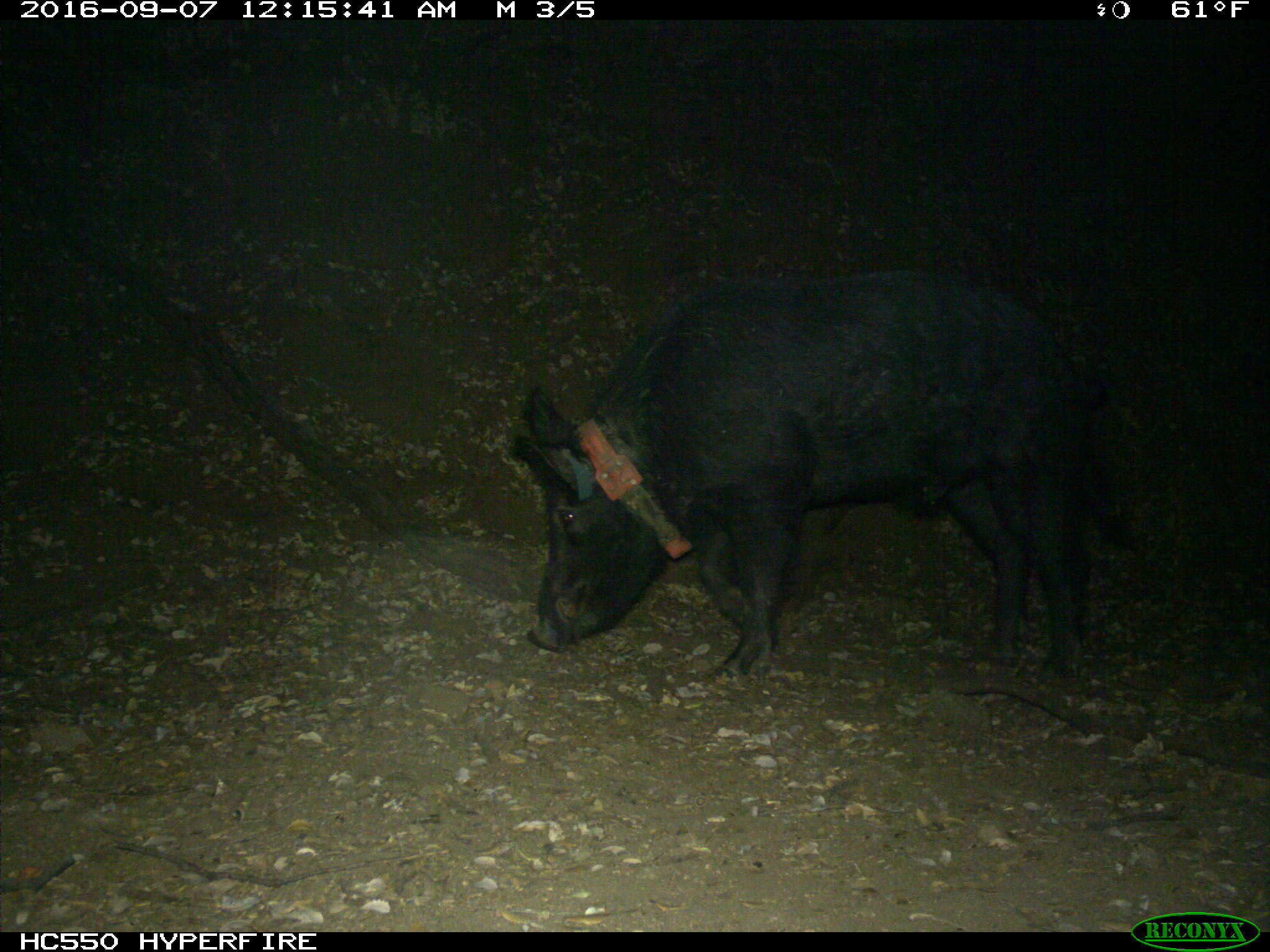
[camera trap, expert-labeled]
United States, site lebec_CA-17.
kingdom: Animalia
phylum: Chordata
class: Mammalia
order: Artiodactyla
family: Suidae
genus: Sus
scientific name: Sus scrofa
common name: wild boar